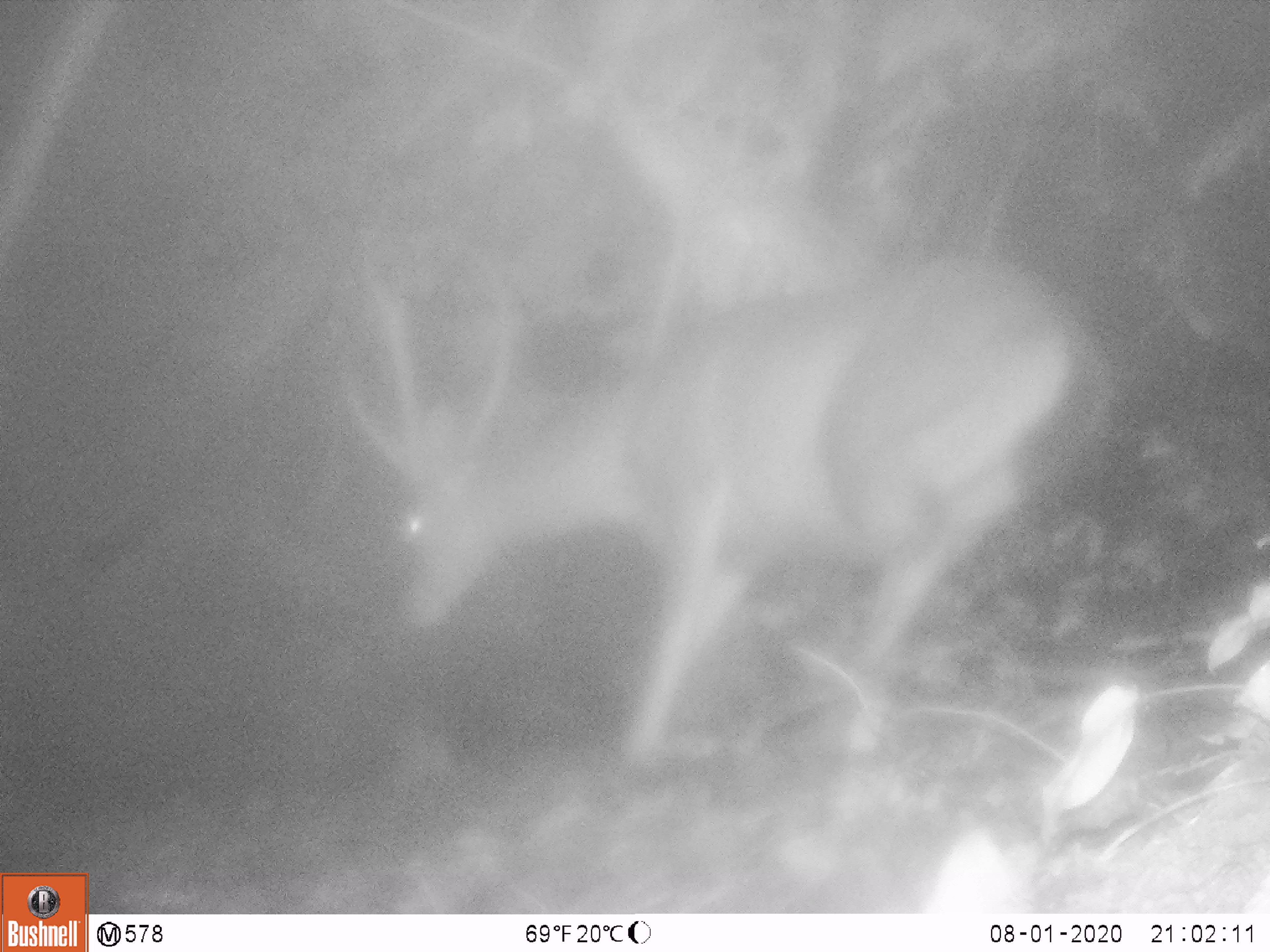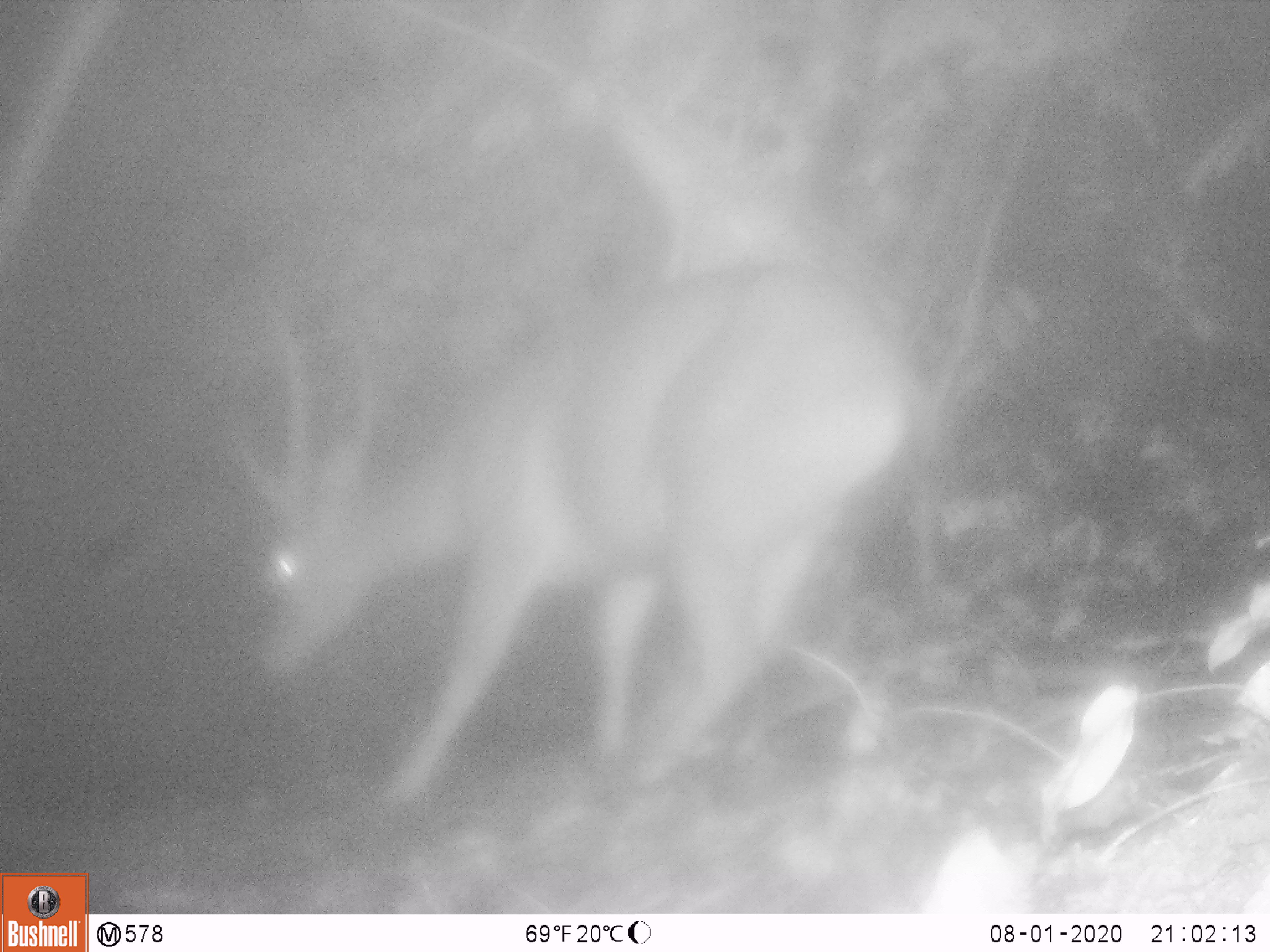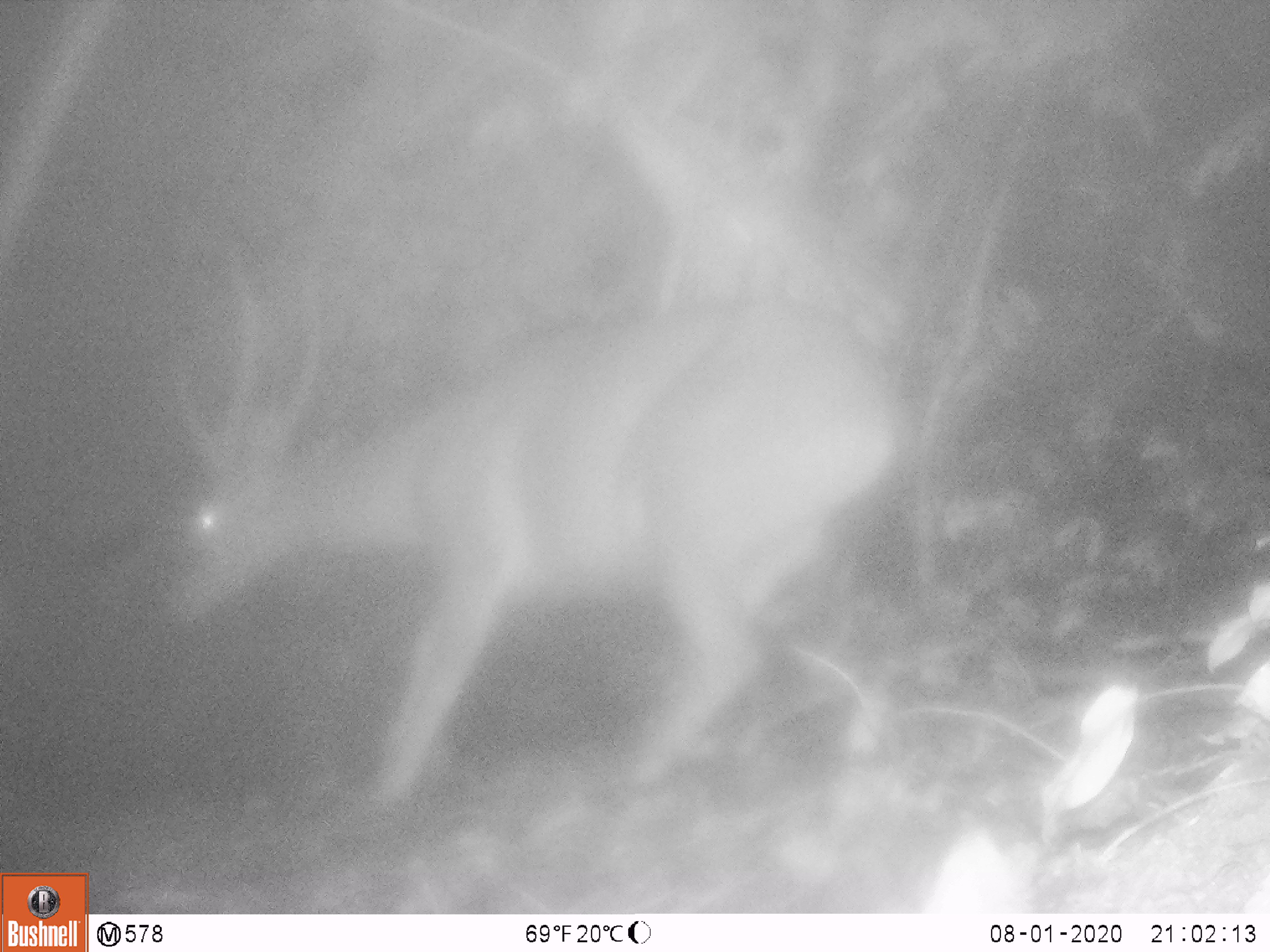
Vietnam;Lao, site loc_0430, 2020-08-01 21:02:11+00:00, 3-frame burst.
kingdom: Animalia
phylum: Chordata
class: Mammalia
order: Artiodactyla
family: Cervidae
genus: Rusa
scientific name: Rusa unicolor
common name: sambar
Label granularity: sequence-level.